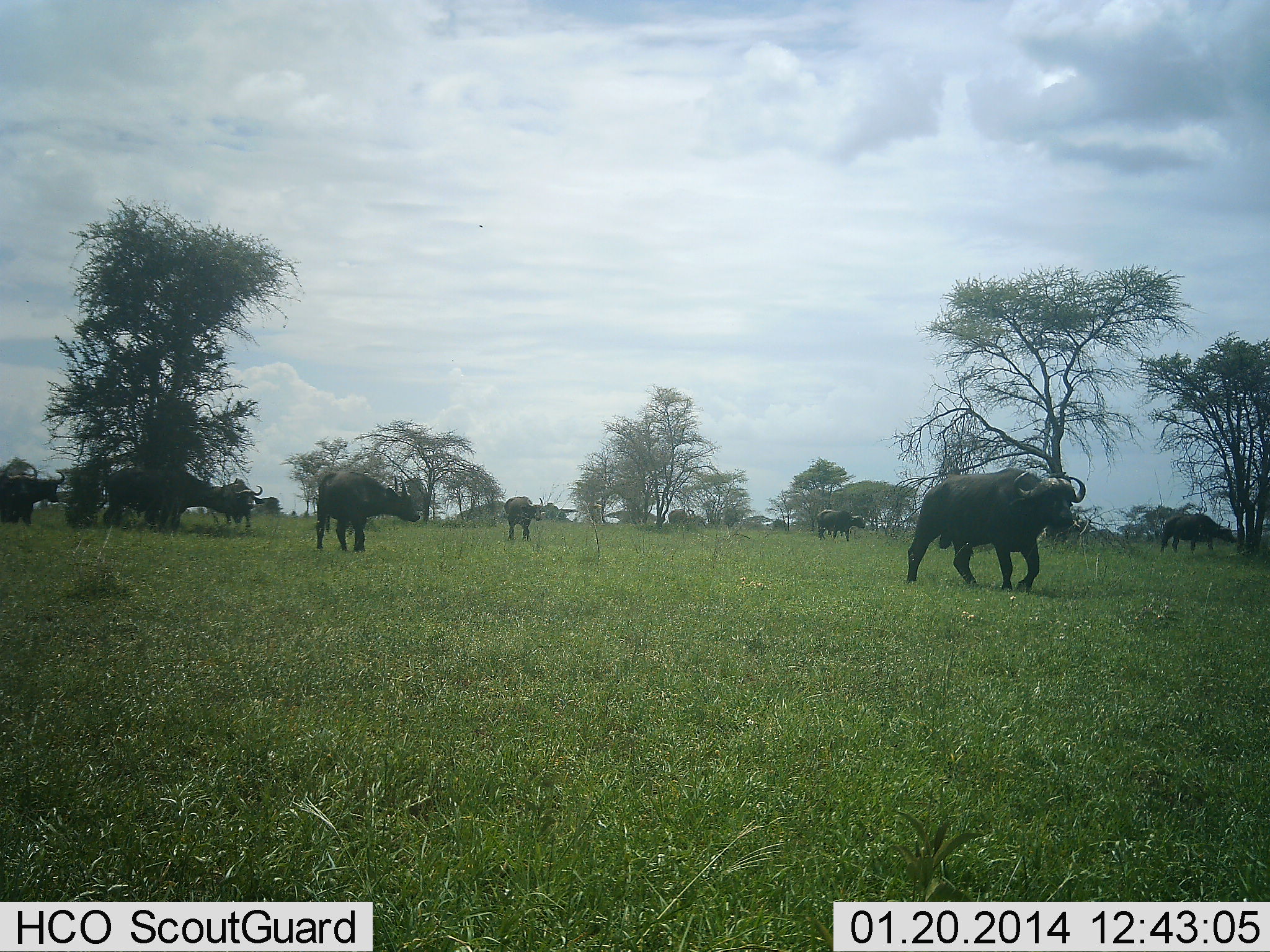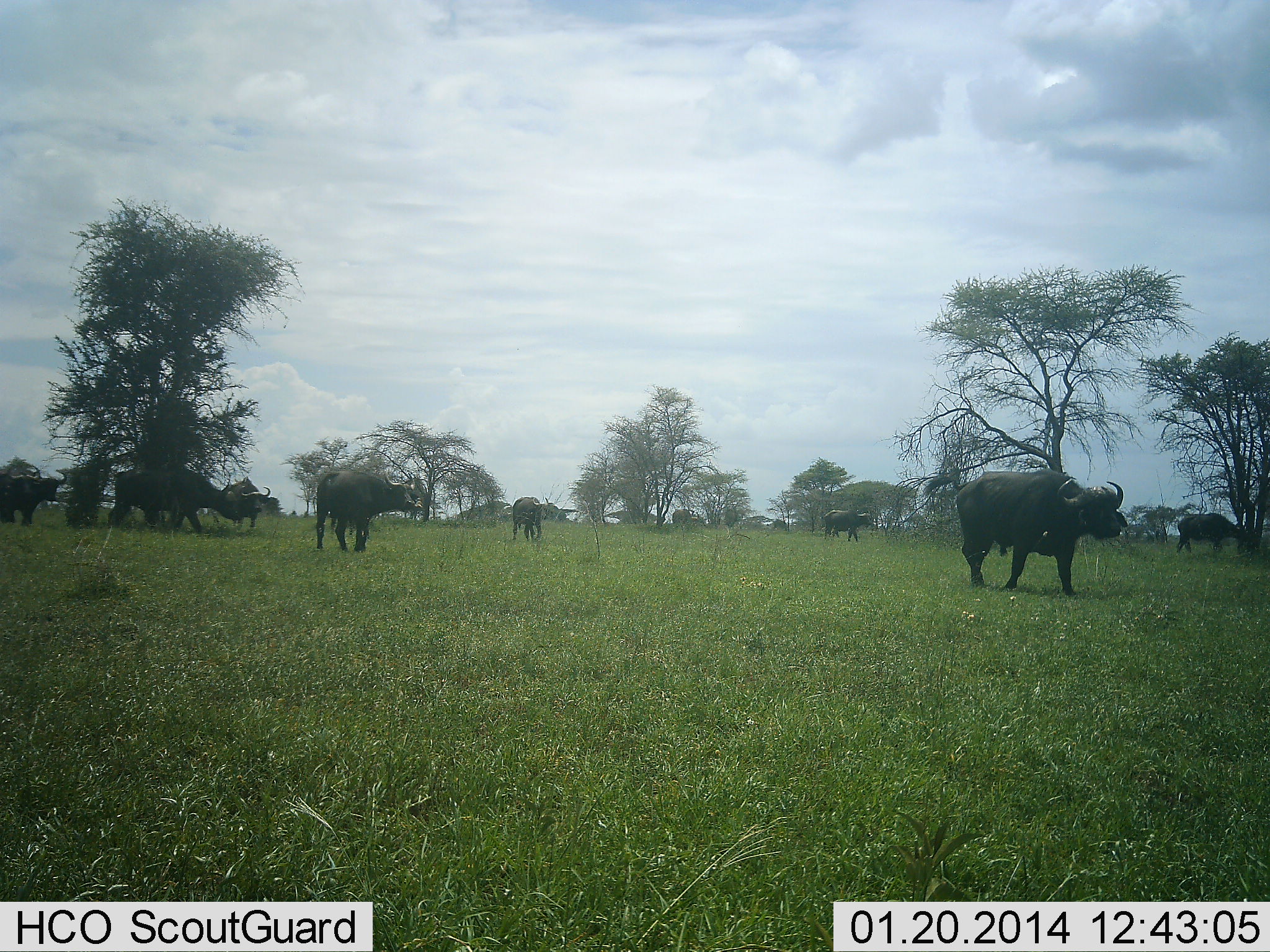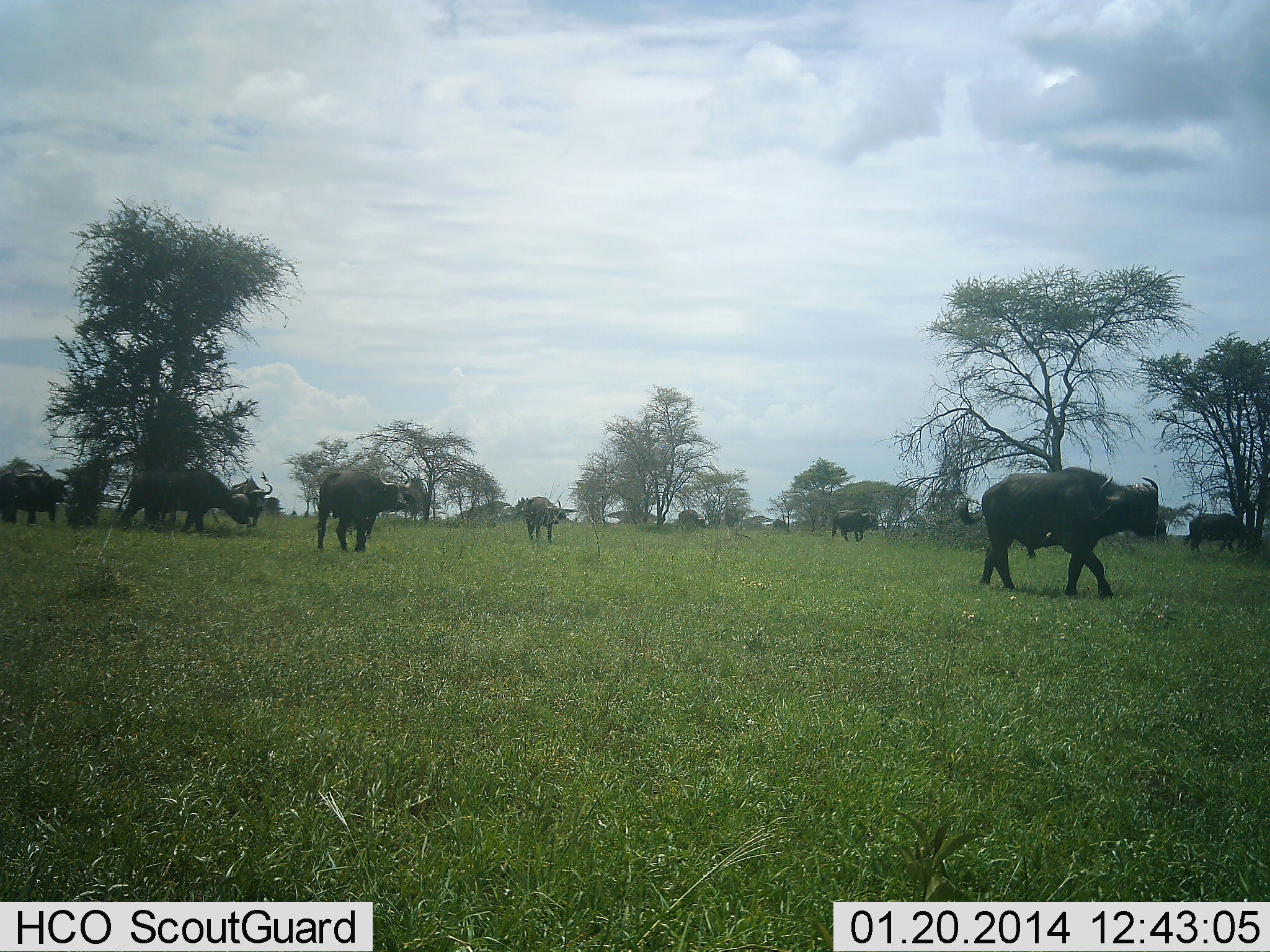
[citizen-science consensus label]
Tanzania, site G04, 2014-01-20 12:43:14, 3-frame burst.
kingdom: Animalia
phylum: Chordata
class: Mammalia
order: Artiodactyla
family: Bovidae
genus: Syncerus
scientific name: Syncerus caffer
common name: cape buffalo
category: buffalo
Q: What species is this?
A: Buffalo (cape buffalo) (Syncerus caffer).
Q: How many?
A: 9.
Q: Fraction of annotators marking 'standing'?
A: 10%.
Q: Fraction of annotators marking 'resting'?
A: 0%.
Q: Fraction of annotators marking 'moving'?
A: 90%.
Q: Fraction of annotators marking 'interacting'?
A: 0%.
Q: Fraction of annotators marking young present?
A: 0%.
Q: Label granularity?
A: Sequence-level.